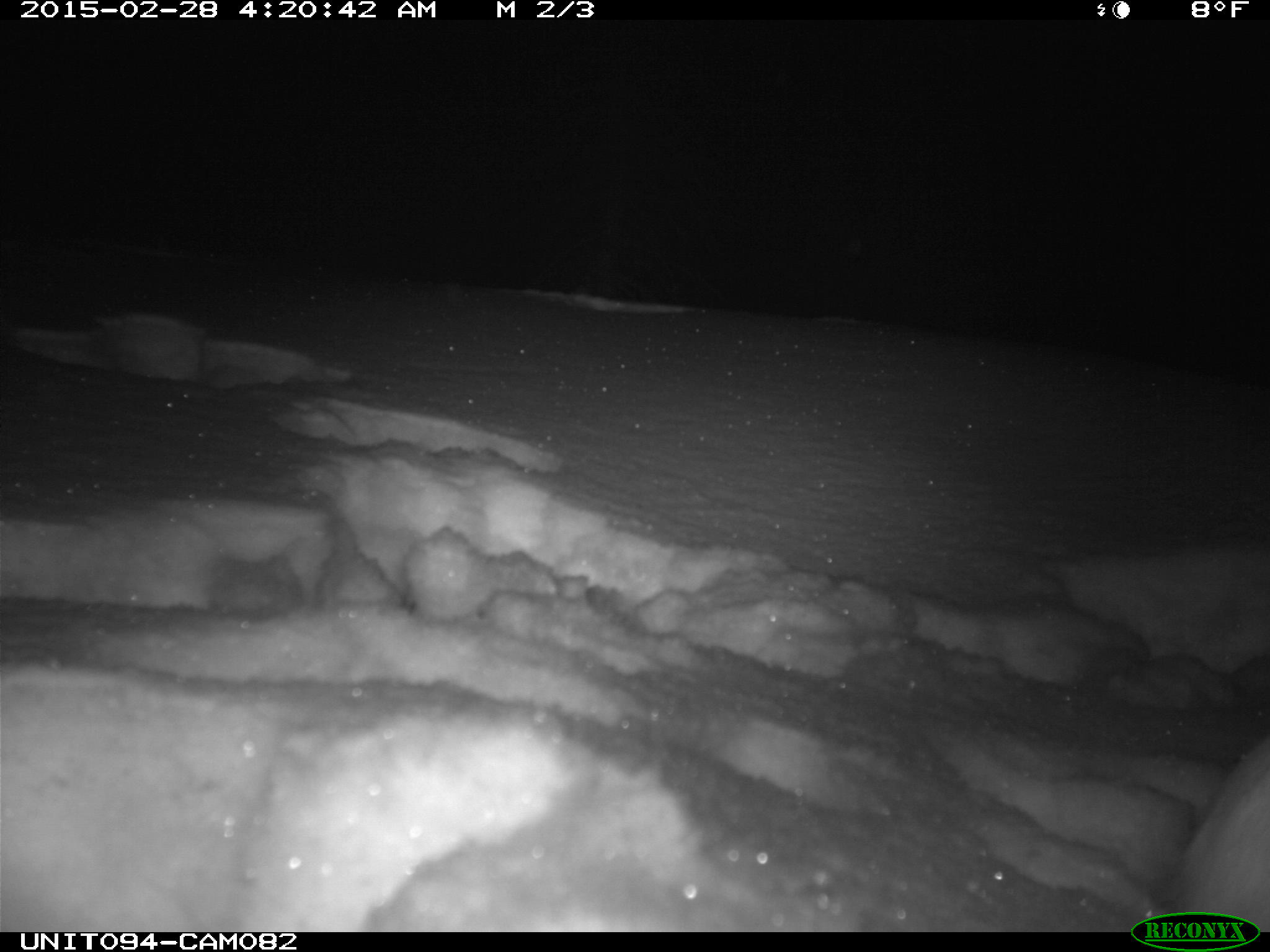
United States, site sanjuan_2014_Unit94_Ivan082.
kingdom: Animalia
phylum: Chordata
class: Mammalia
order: Lagomorpha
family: Leporidae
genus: Lepus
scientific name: Lepus americanus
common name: snowshoe hare